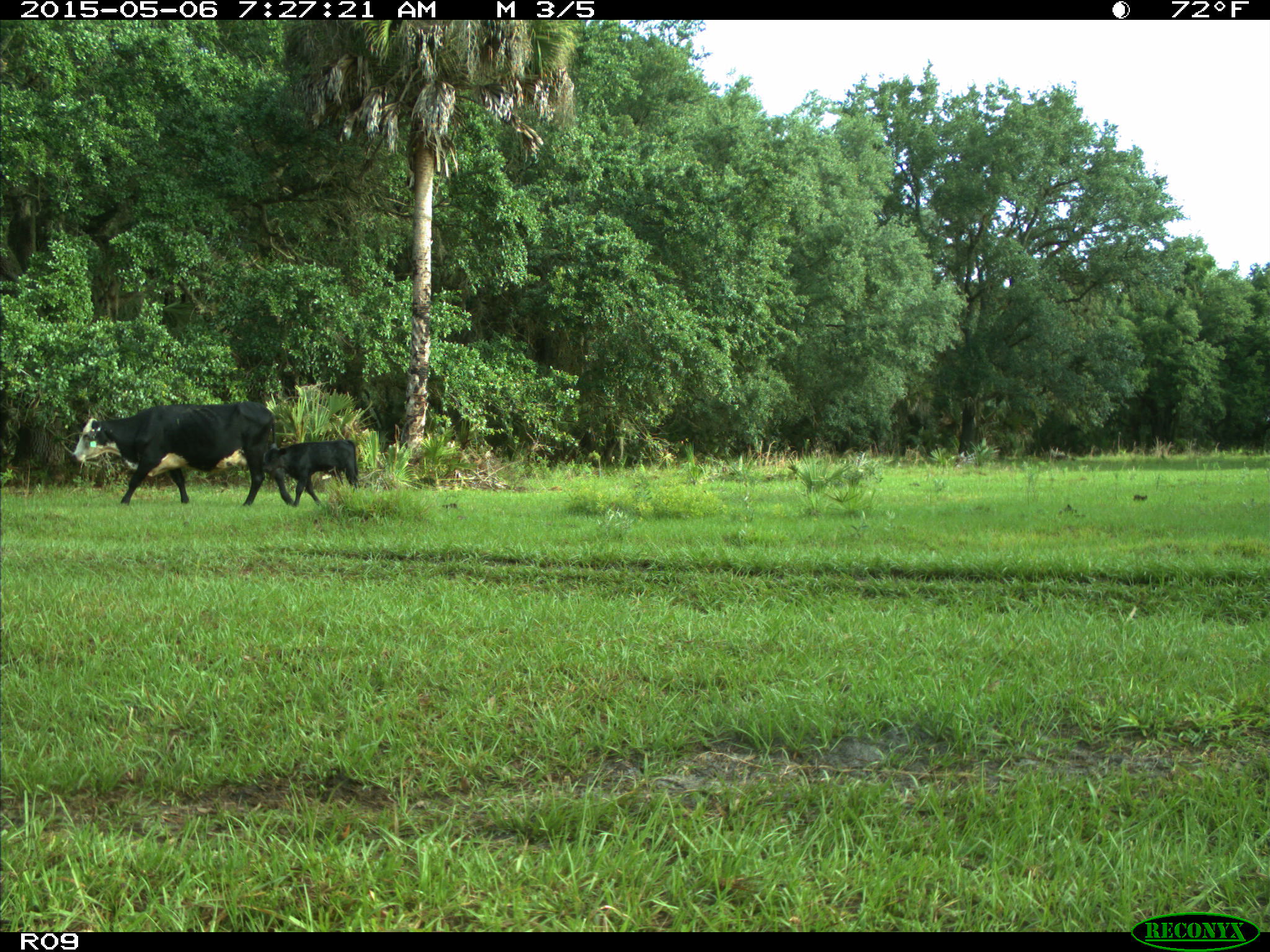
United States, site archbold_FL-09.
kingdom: Animalia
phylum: Chordata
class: Mammalia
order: Artiodactyla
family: Bovidae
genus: Bos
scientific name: Bos taurus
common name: domestic cow